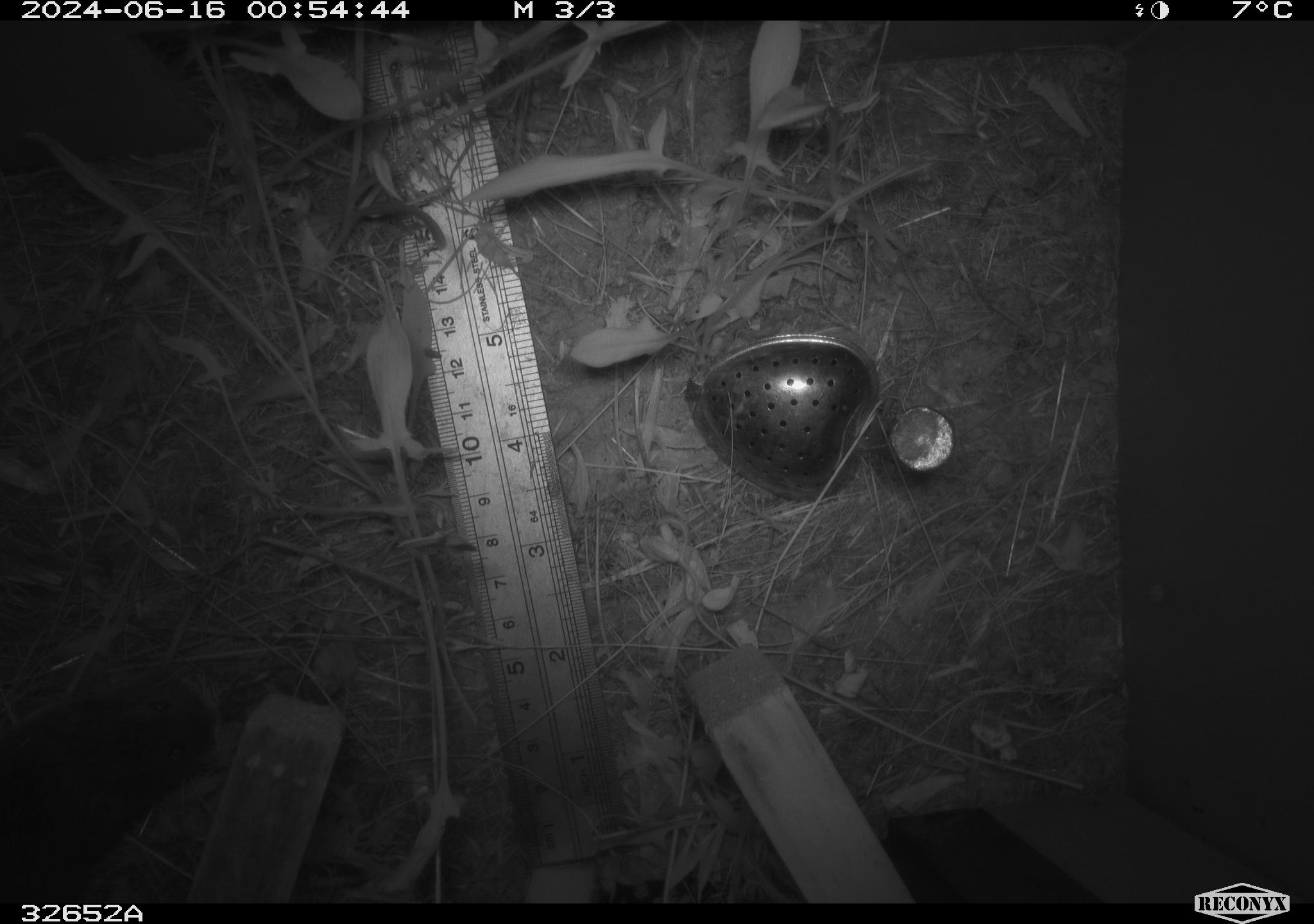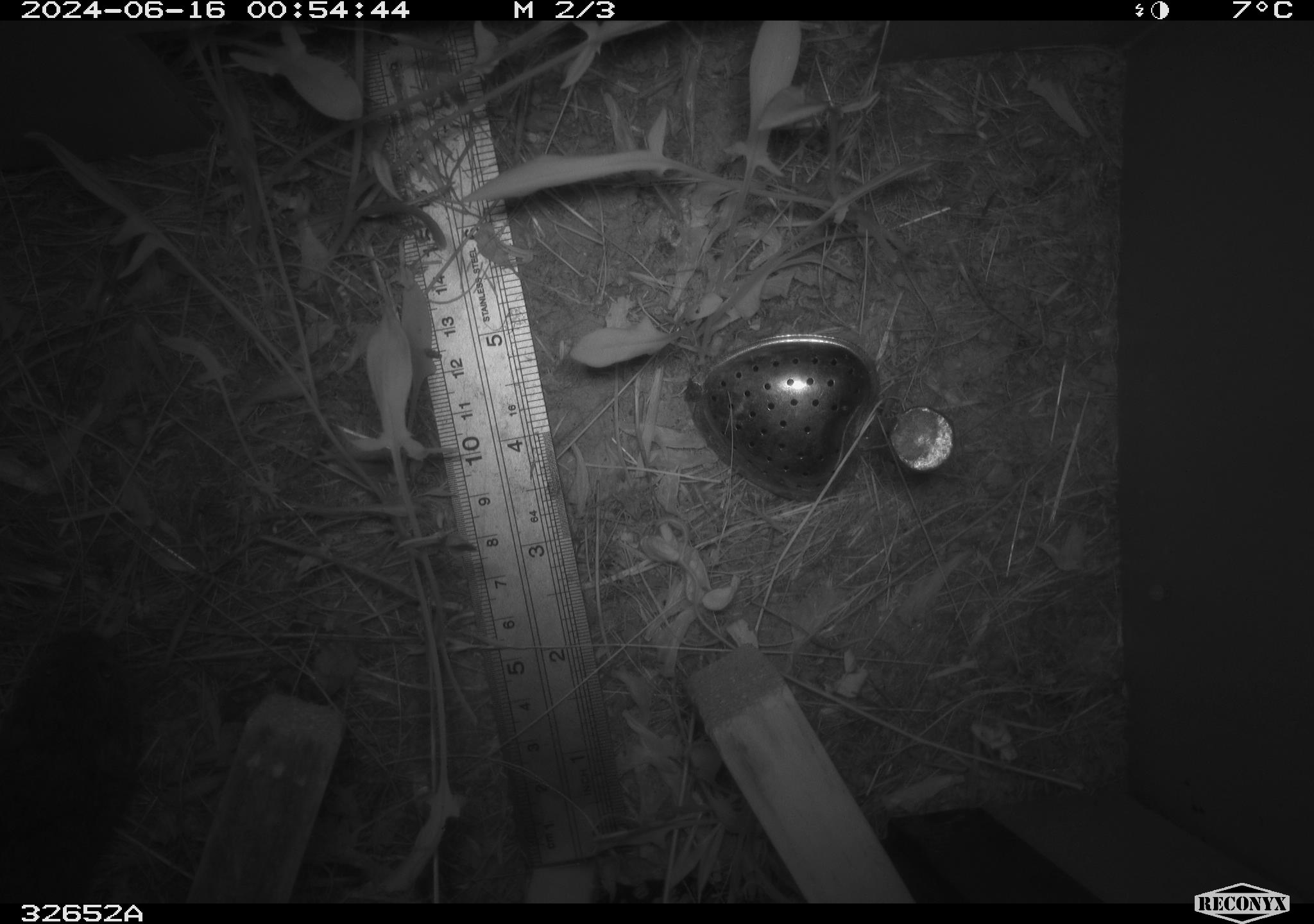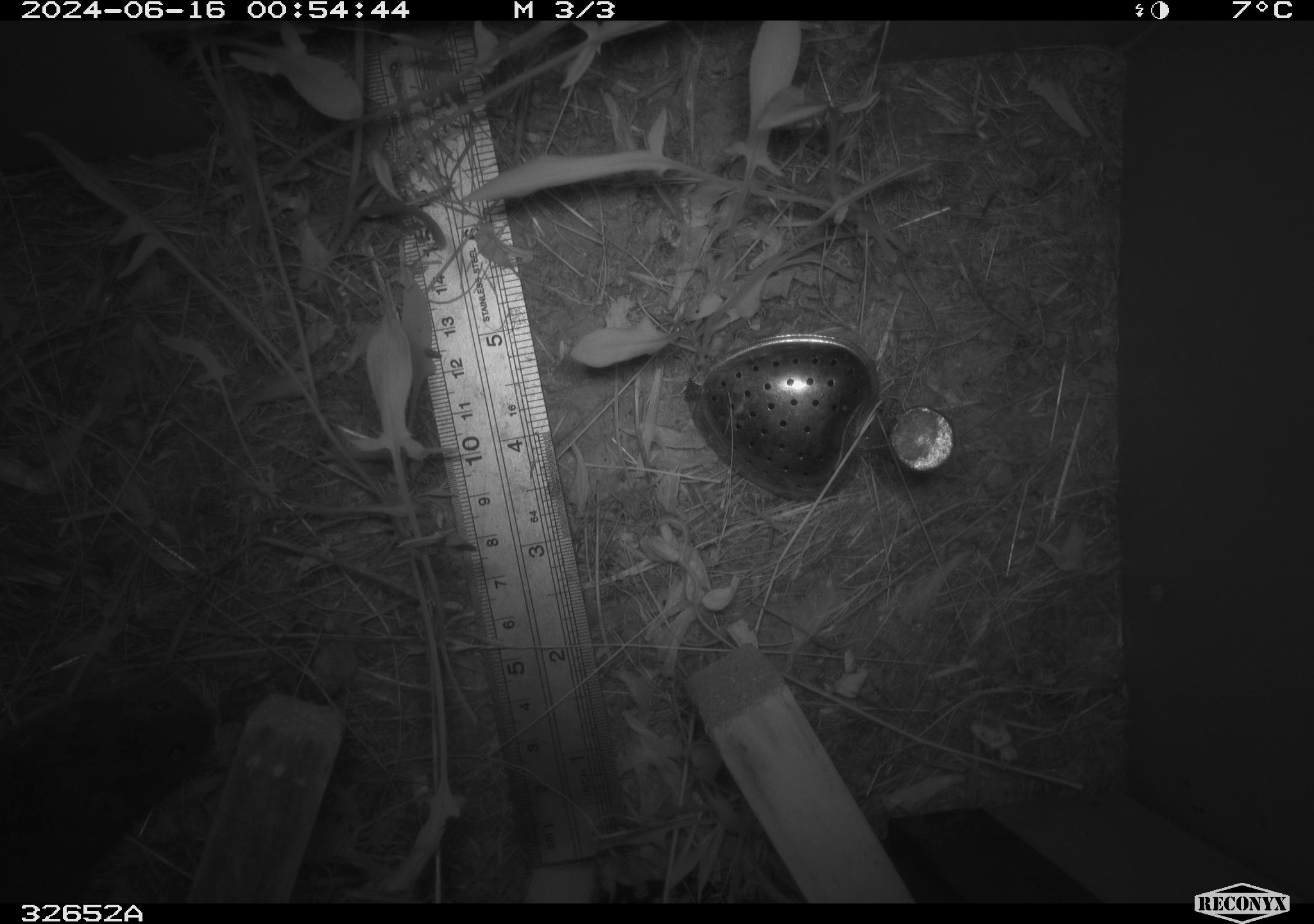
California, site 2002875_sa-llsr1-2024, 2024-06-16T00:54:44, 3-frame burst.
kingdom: Animalia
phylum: Chordata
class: Mammalia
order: Rodentia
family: Cricetidae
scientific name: Arvicolinae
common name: voles, lemmings, and muskrats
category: arvicolinae subfamily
Arvicolinae subfamily (voles, lemmings, and muskrats) (Arvicolinae).